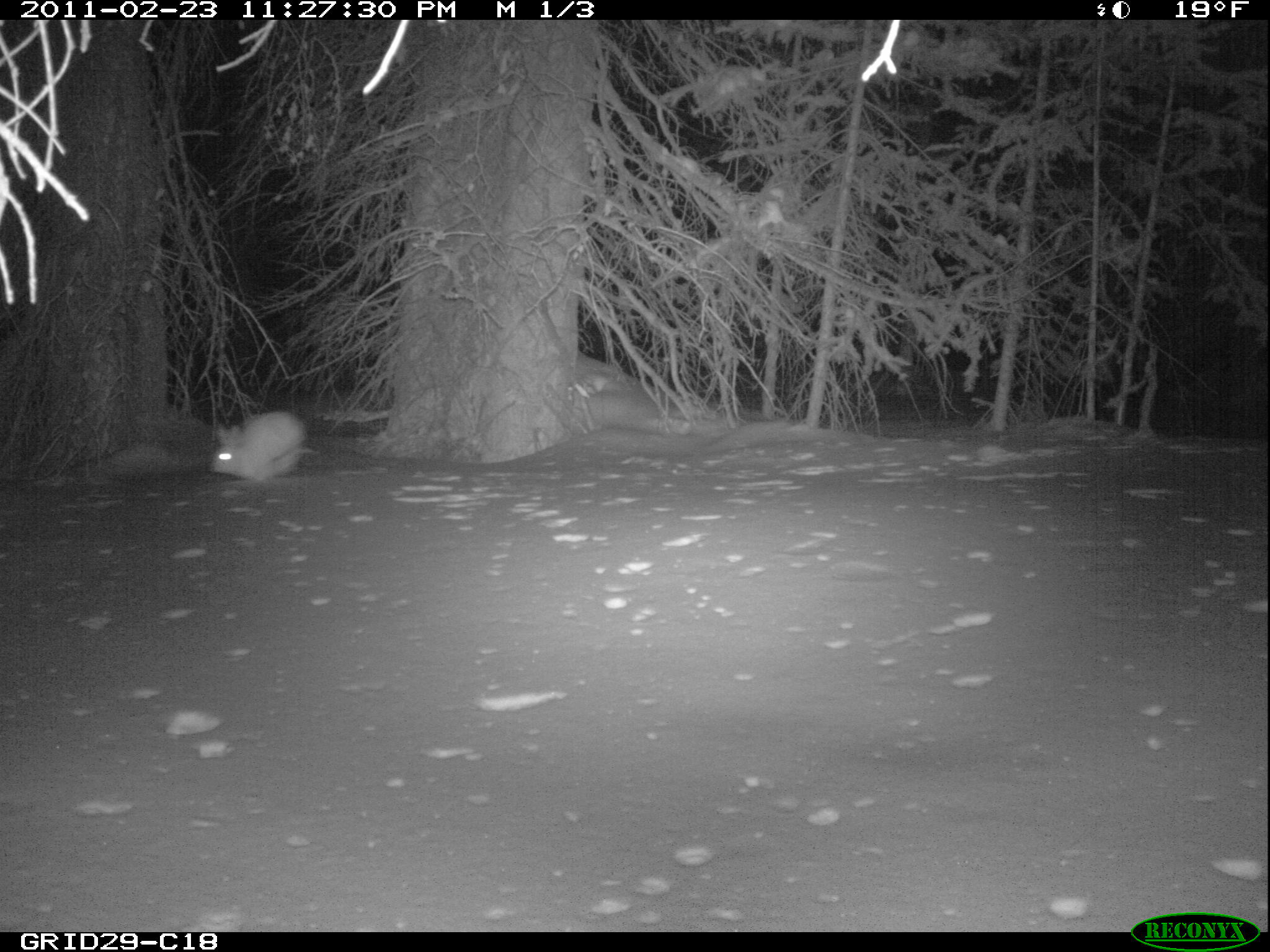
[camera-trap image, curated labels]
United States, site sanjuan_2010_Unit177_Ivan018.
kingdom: Animalia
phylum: Chordata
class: Mammalia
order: Lagomorpha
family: Leporidae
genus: Lepus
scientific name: Lepus americanus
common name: snowshoe hare